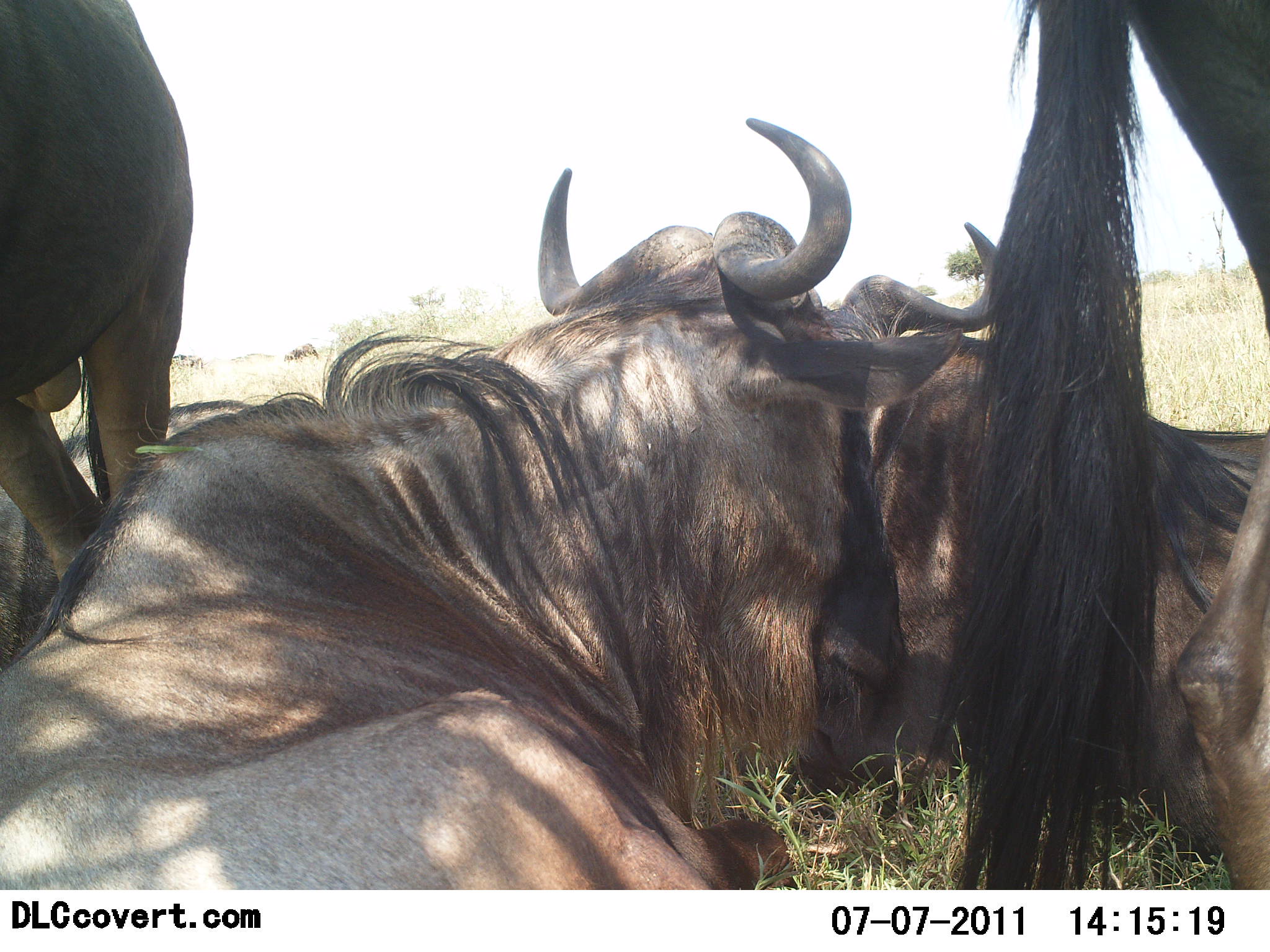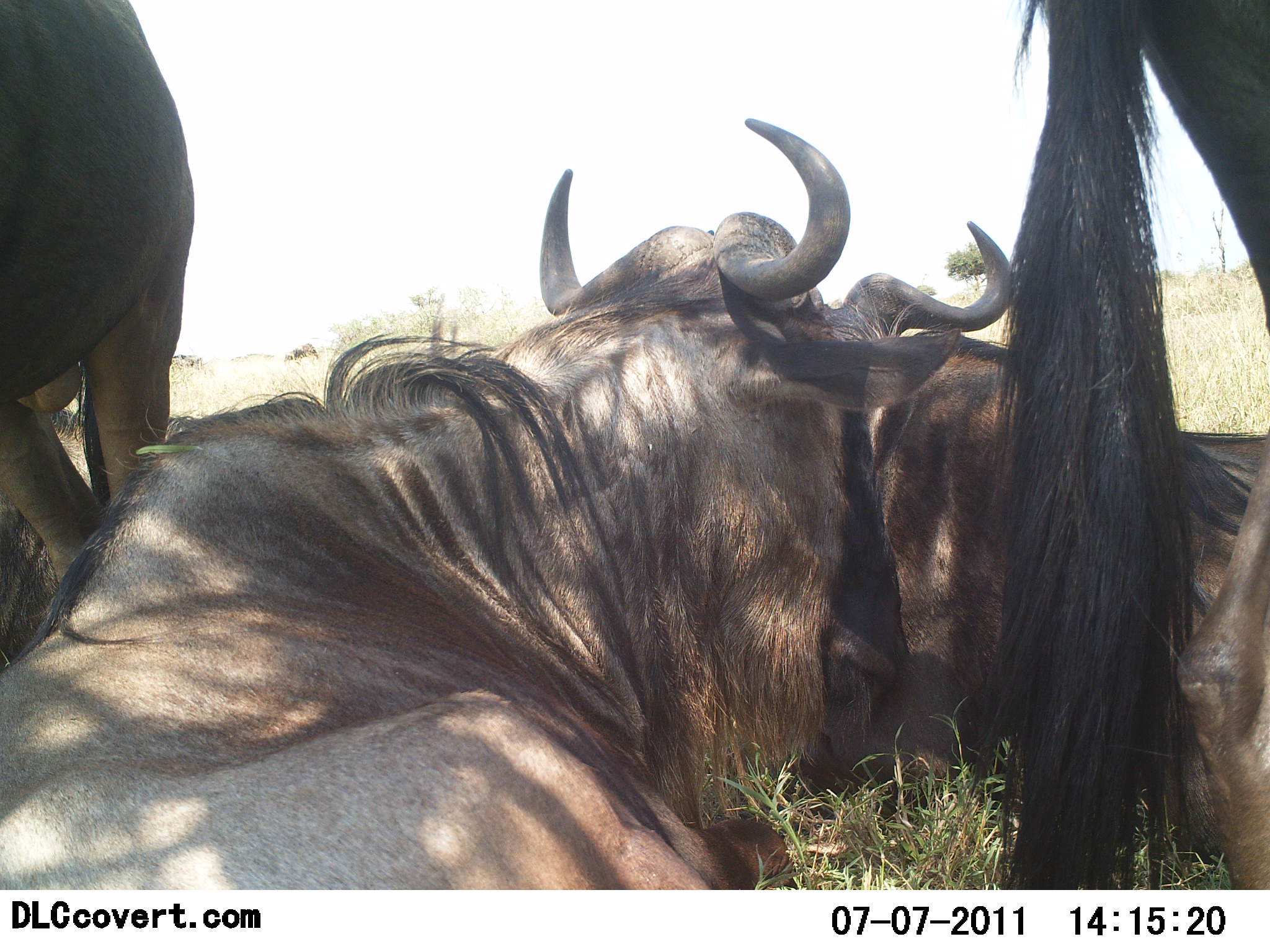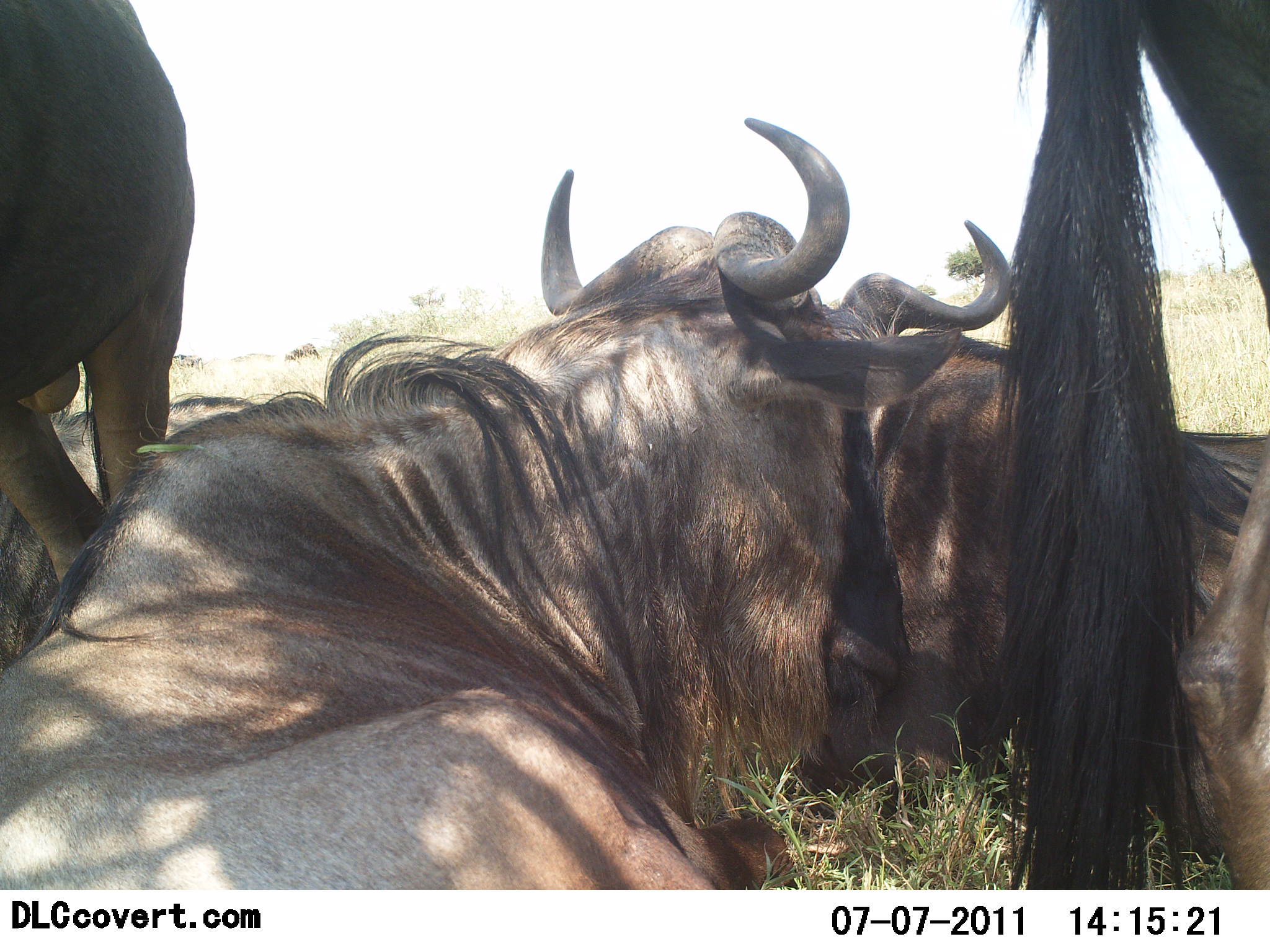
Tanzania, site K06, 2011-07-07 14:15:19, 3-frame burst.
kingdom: Animalia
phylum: Chordata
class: Mammalia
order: Artiodactyla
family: Bovidae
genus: Connochaetes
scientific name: Connochaetes taurinus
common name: blue wildebeest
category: wildebeest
Wildebeest (blue wildebeest) (Connochaetes taurinus), count 5. Behavior (volunteer vote fractions): standing 73%, resting 100%, moving 9%, interacting 27%. Young present (vote fraction): 0%. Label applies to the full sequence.